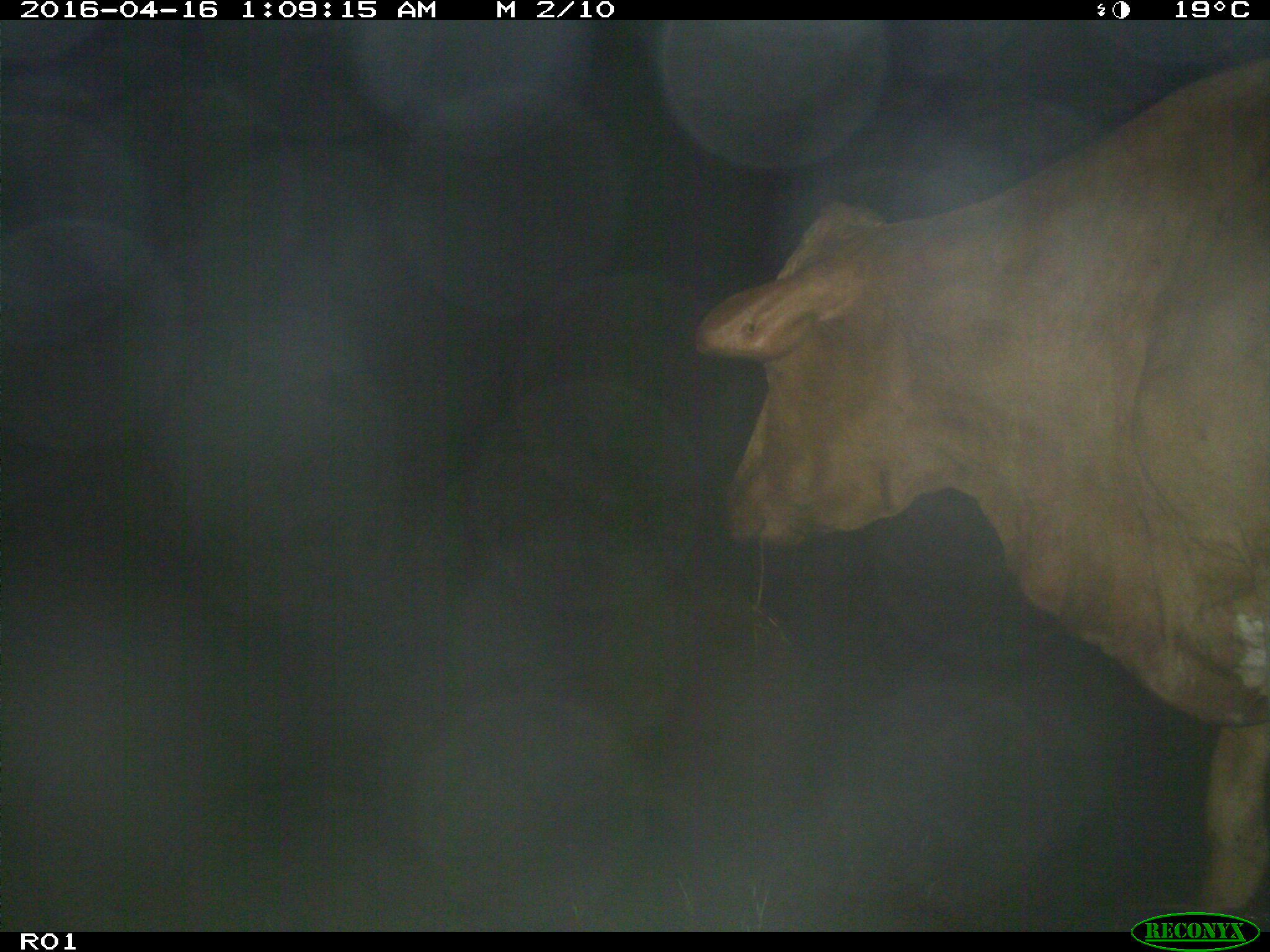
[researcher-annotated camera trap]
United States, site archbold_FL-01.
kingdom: Animalia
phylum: Chordata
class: Mammalia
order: Artiodactyla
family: Bovidae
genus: Bos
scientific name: Bos taurus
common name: domestic cow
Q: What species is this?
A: Bos taurus (domestic cow).